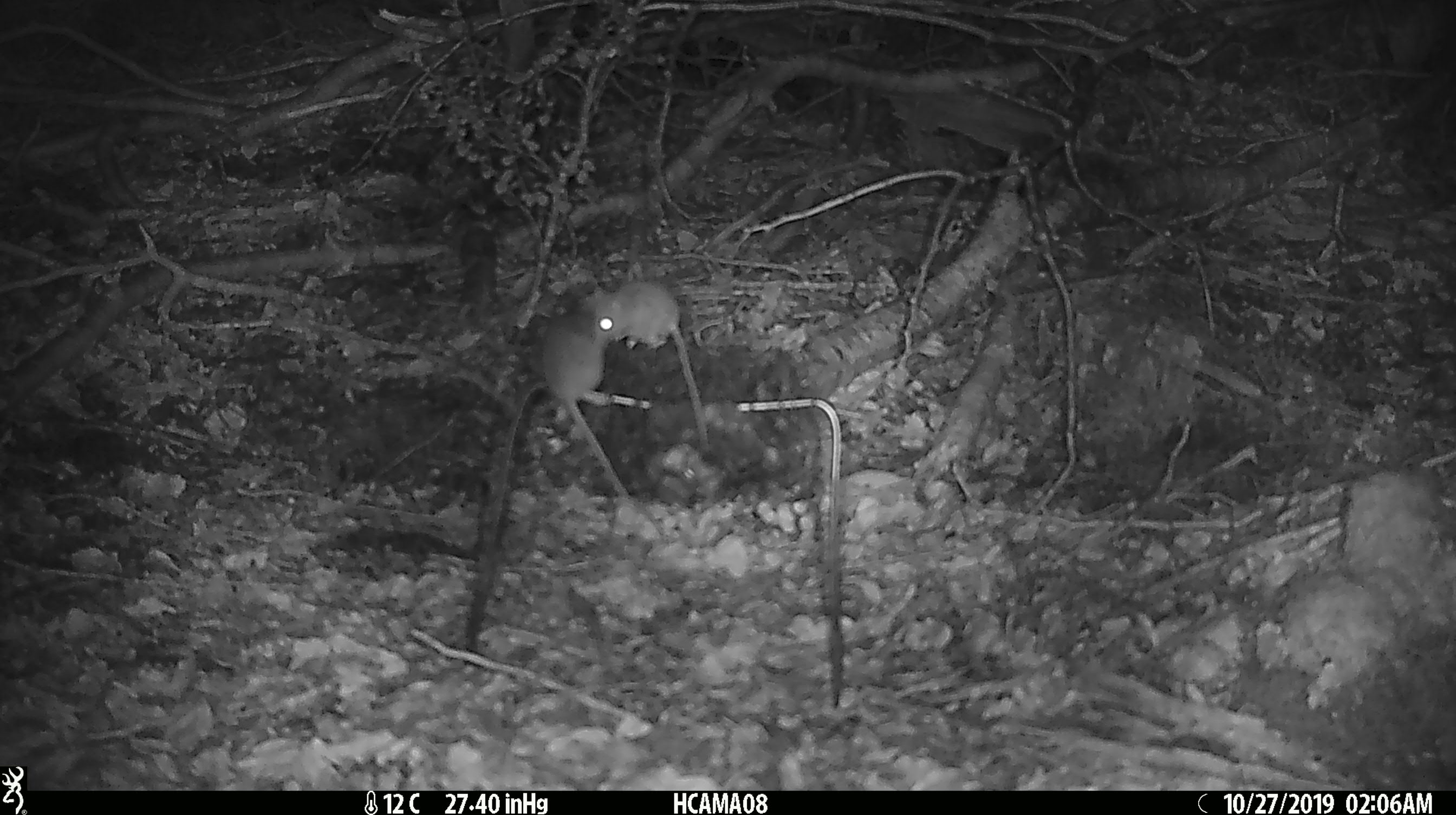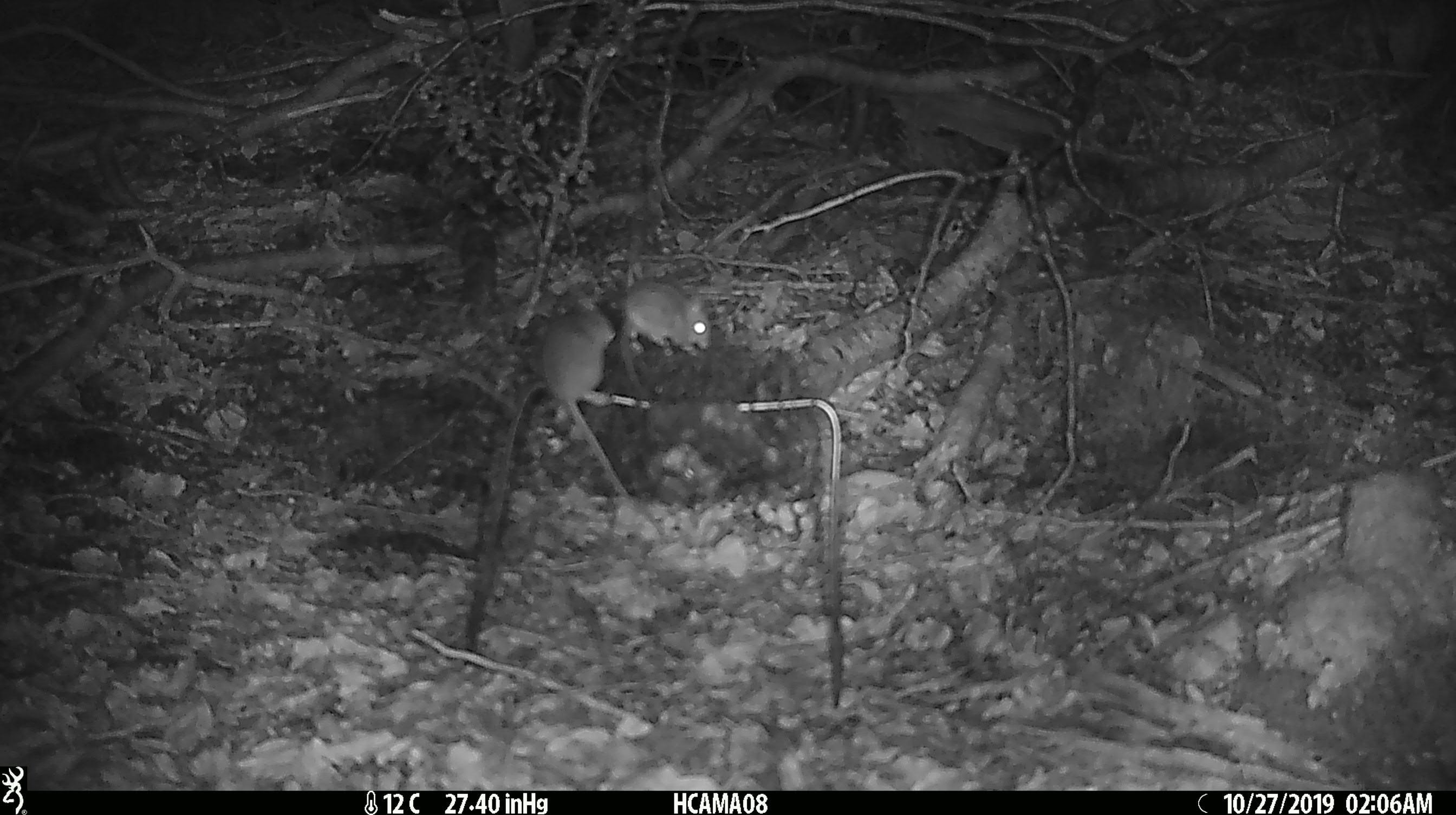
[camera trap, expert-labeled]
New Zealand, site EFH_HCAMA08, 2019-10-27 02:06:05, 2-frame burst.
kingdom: Animalia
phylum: Chordata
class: Mammalia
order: Rodentia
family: Muridae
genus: Mus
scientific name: Mus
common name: mouse